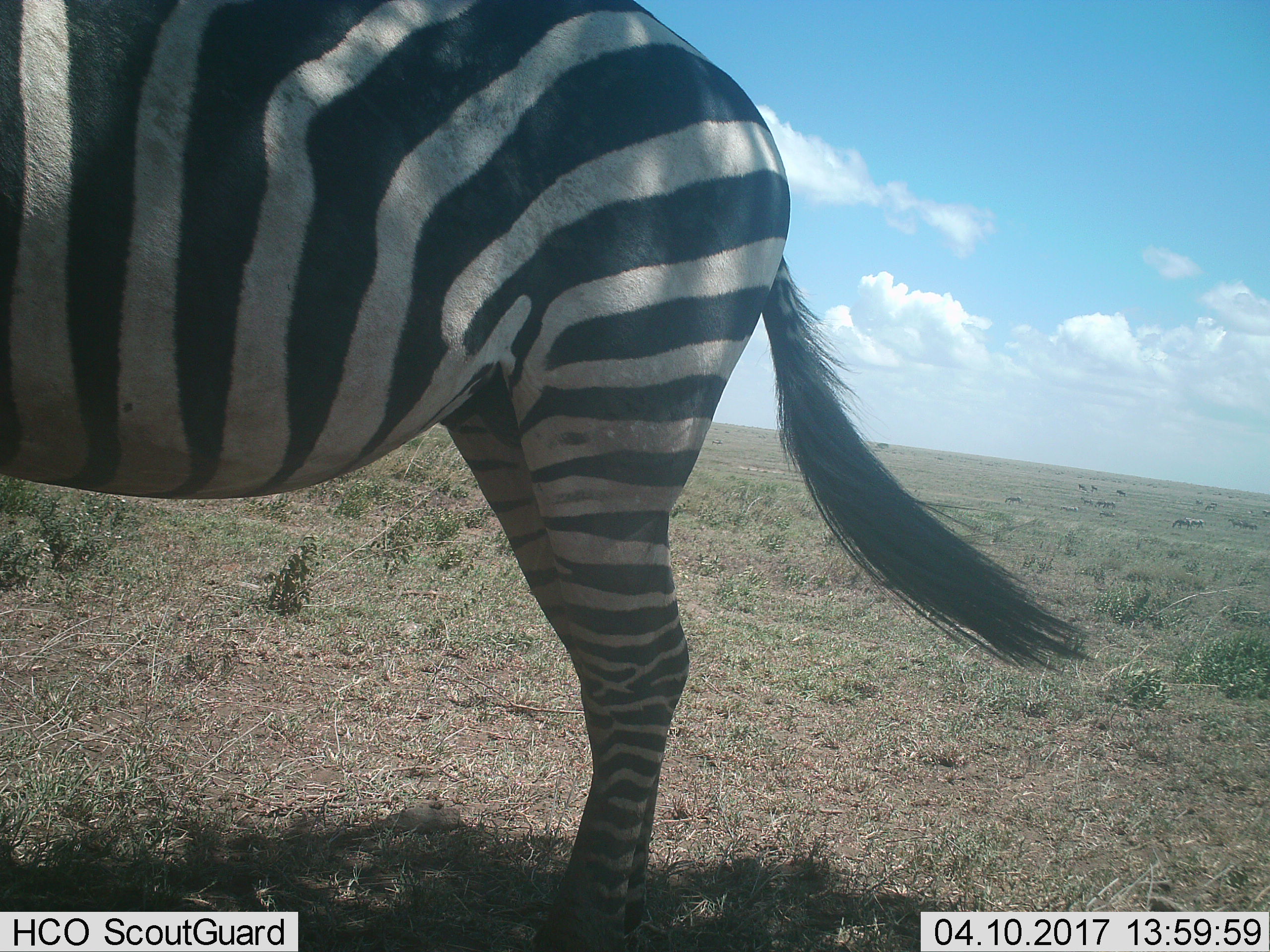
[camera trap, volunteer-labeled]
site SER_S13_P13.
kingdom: Animalia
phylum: Chordata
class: Mammalia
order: Perissodactyla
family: Equidae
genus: Equus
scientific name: Equus quagga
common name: plains zebra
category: zebraplains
Zebraplains (plains zebra) (Equus quagga), count 1. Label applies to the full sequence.